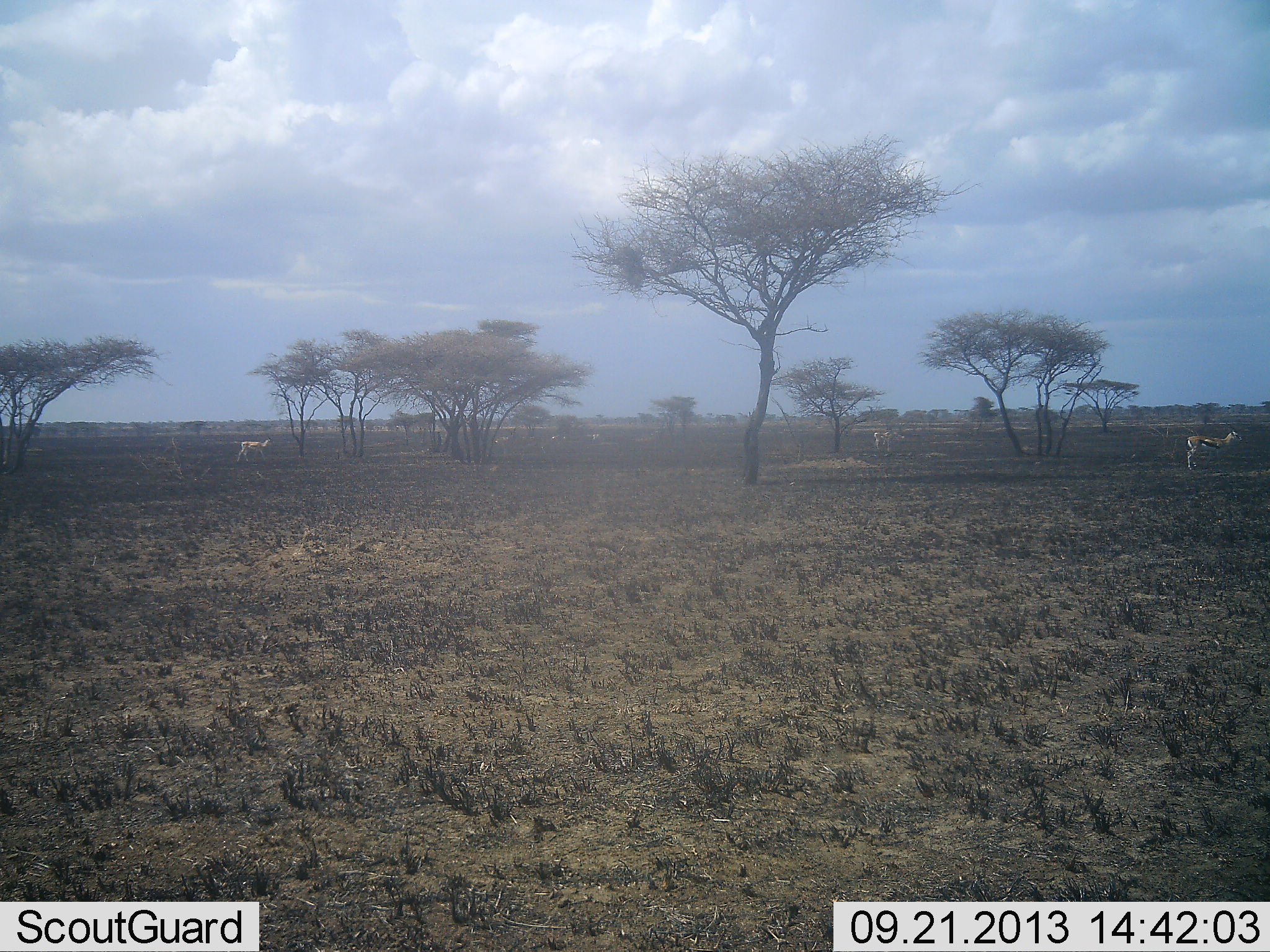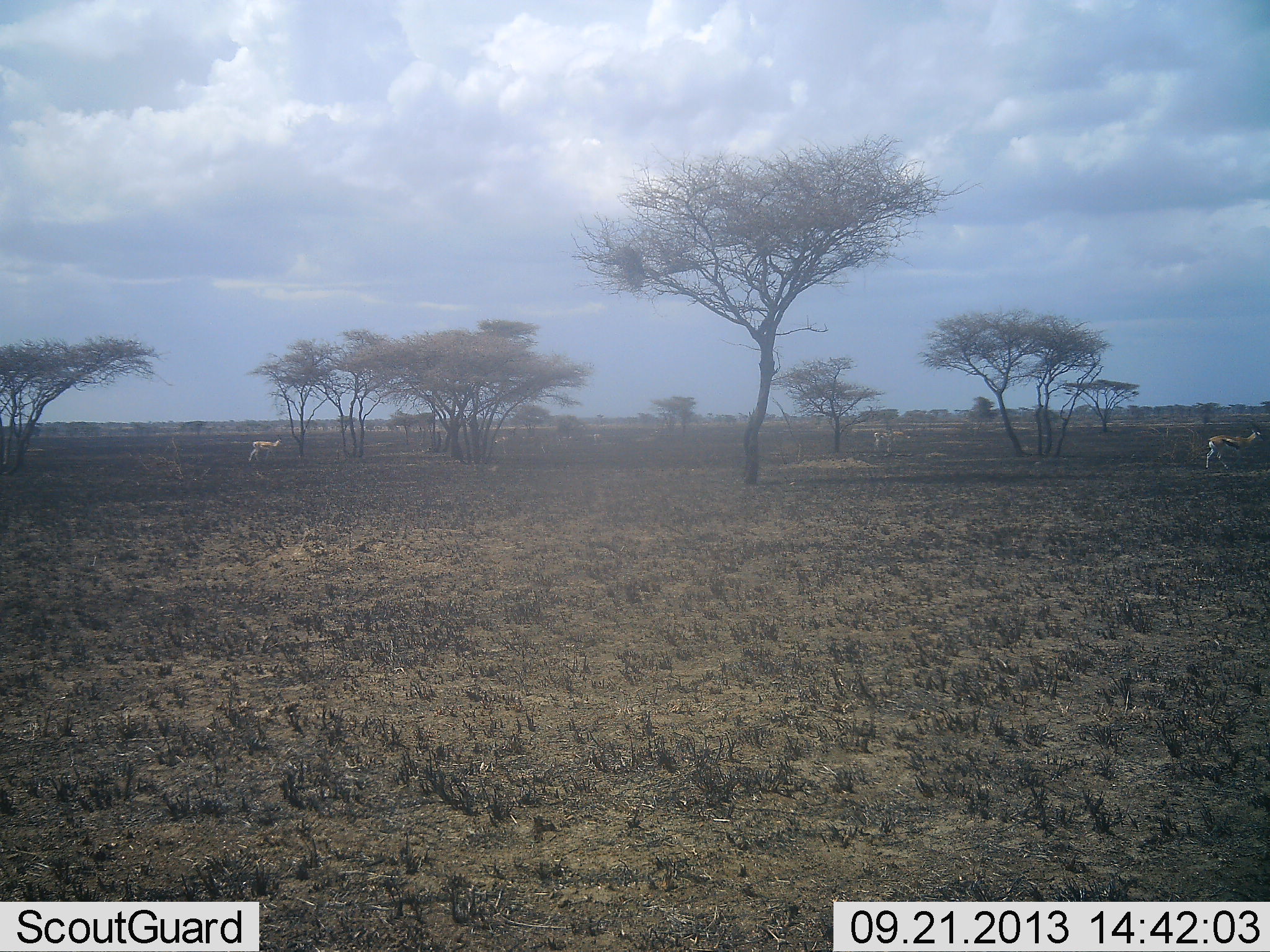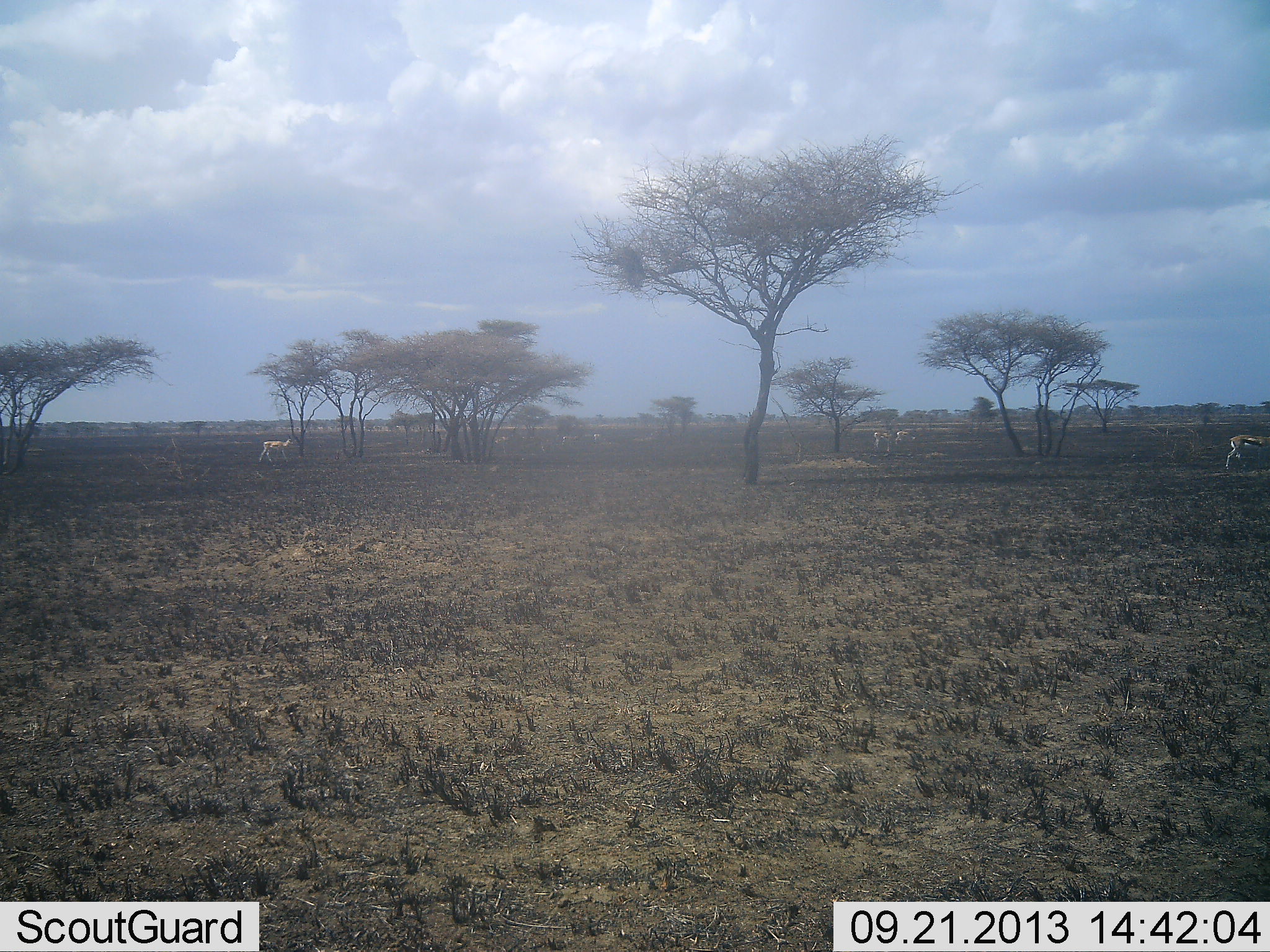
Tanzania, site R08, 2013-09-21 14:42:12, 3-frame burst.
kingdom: Animalia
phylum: Chordata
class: Mammalia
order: Artiodactyla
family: Bovidae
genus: Eudorcas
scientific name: Eudorcas thomsonii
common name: thomson's gazelle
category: gazellethomsons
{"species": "gazellethomsons (thomson's gazelle) (Eudorcas thomsonii)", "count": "3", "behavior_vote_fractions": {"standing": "37%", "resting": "0%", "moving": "89%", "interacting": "0%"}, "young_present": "0%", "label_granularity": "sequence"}